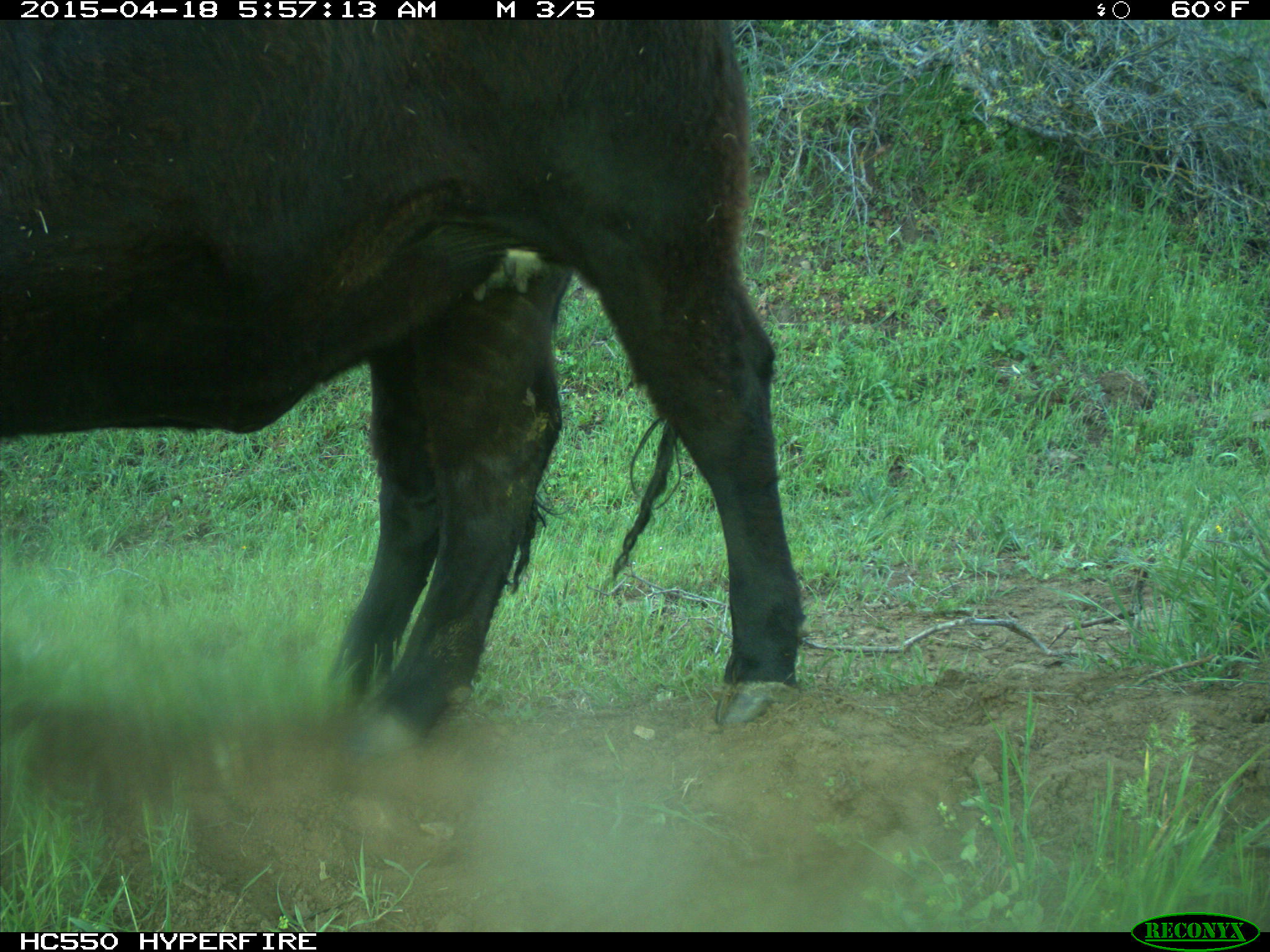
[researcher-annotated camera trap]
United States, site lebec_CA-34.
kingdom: Animalia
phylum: Chordata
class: Mammalia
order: Artiodactyla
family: Bovidae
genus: Bos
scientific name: Bos taurus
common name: domestic cow